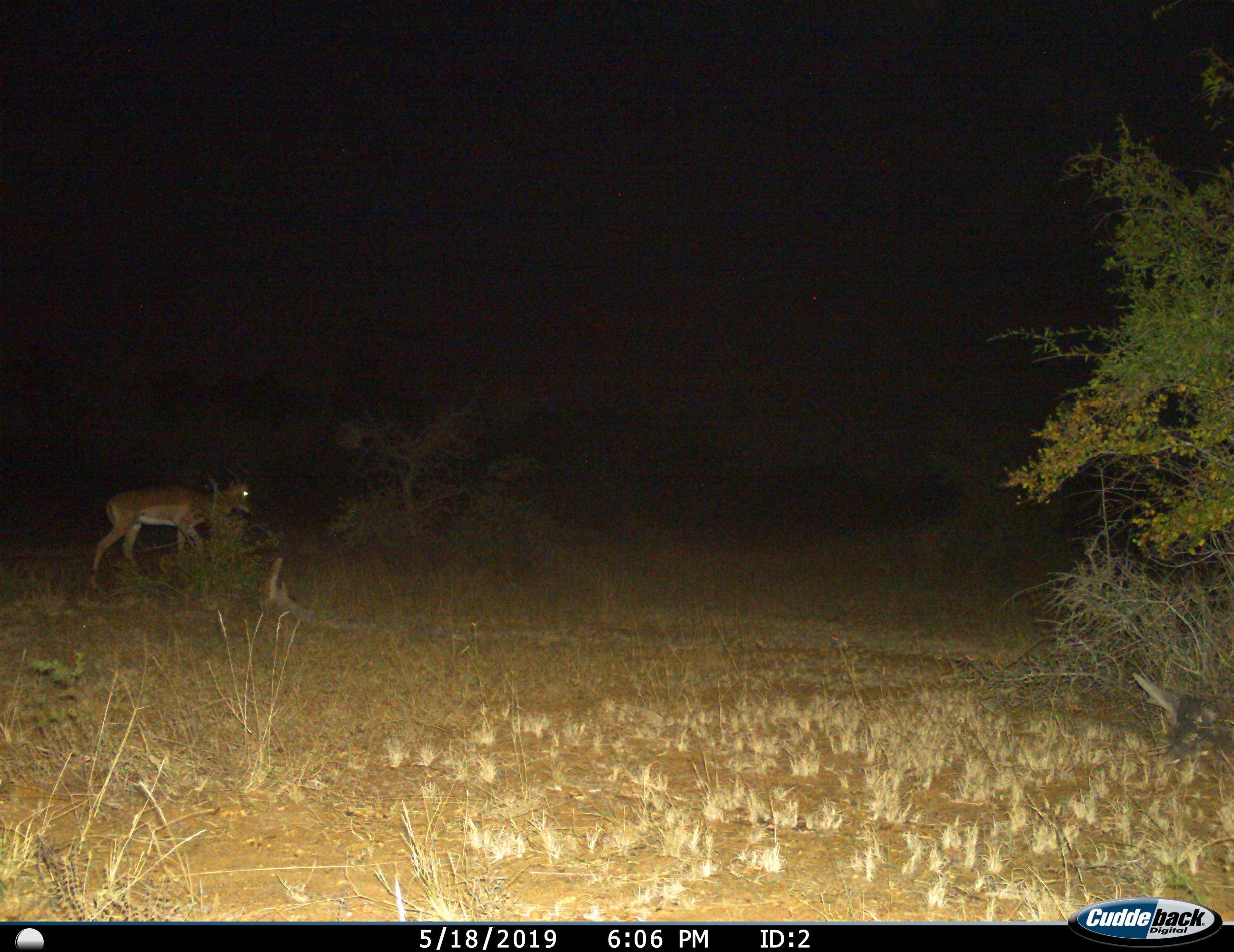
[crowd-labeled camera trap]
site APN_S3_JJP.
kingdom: Animalia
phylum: Chordata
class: Mammalia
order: Artiodactyla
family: Bovidae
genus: Aepyceros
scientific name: Aepyceros melampus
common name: impala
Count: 1.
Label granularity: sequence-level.